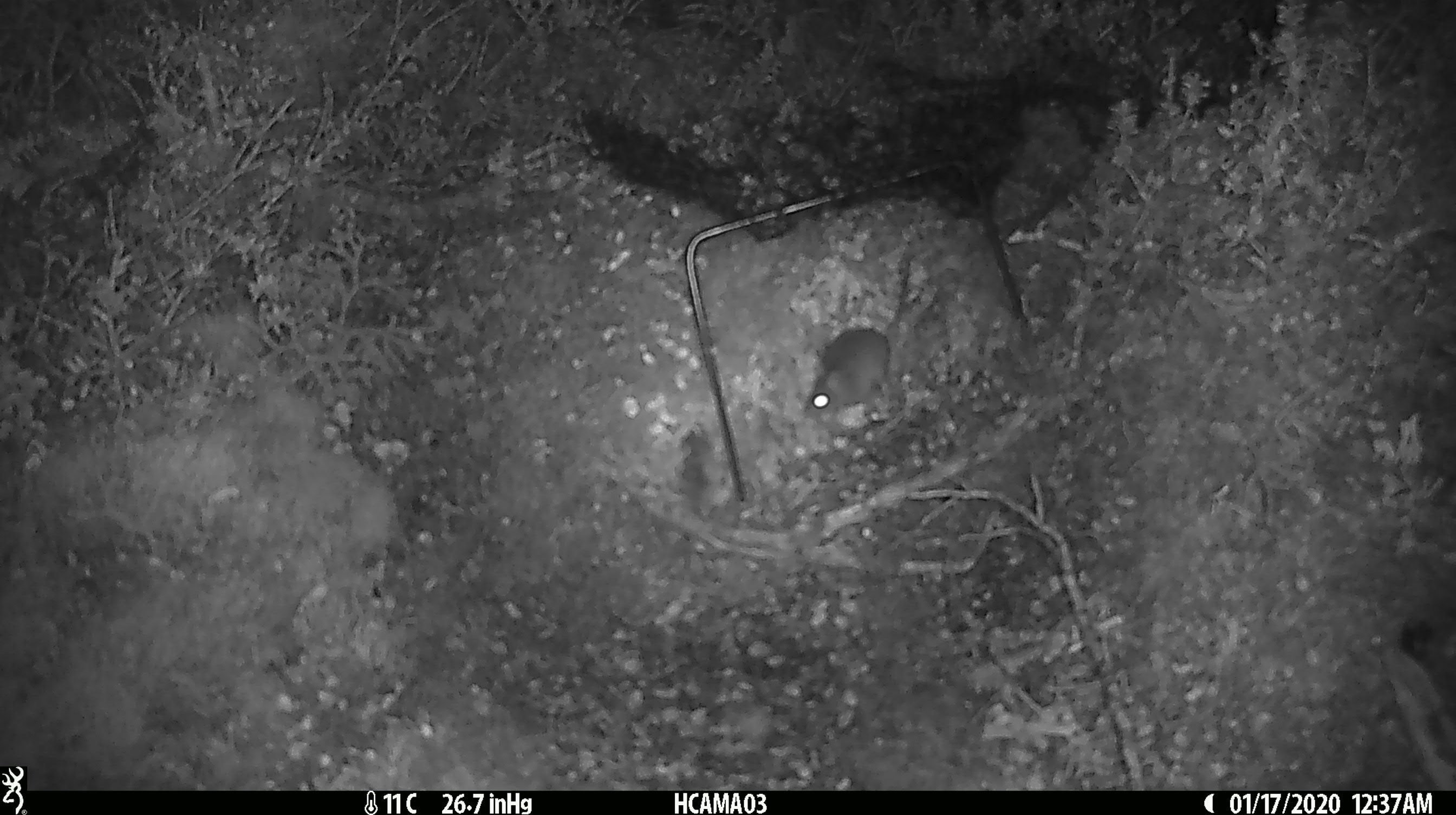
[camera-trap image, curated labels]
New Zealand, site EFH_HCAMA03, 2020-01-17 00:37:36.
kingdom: Animalia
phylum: Chordata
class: Mammalia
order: Rodentia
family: Muridae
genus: Mus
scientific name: Mus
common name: mouse